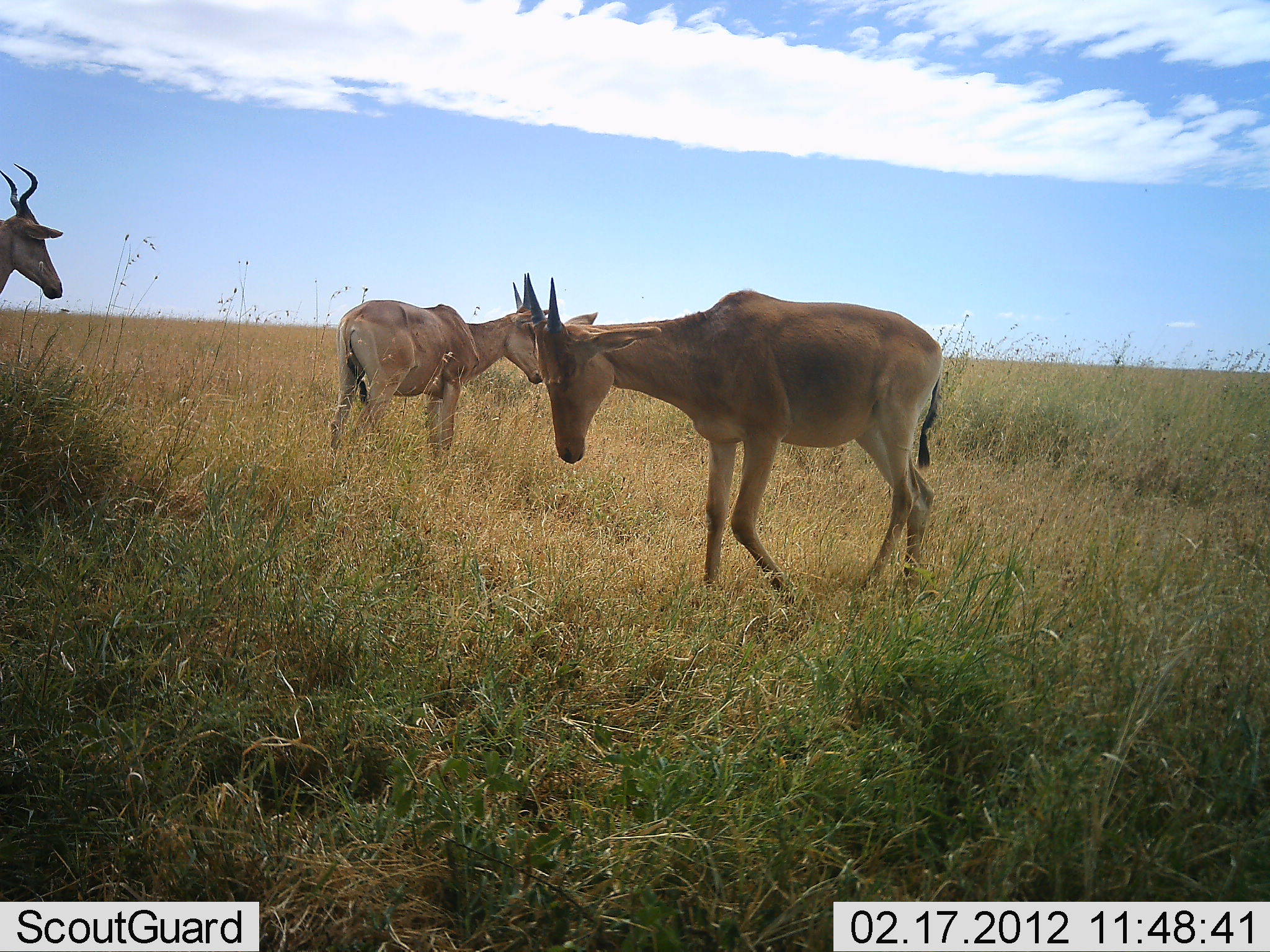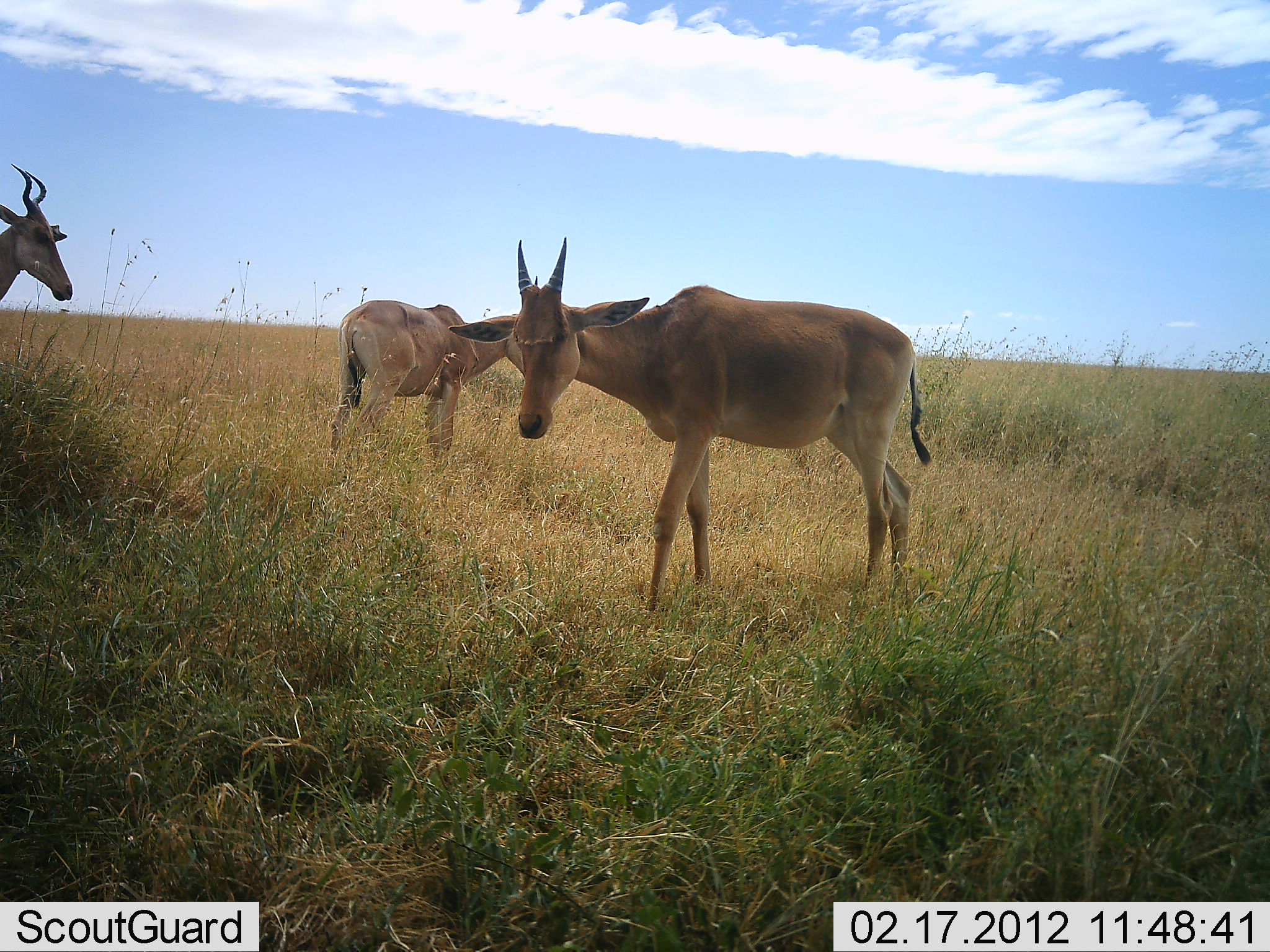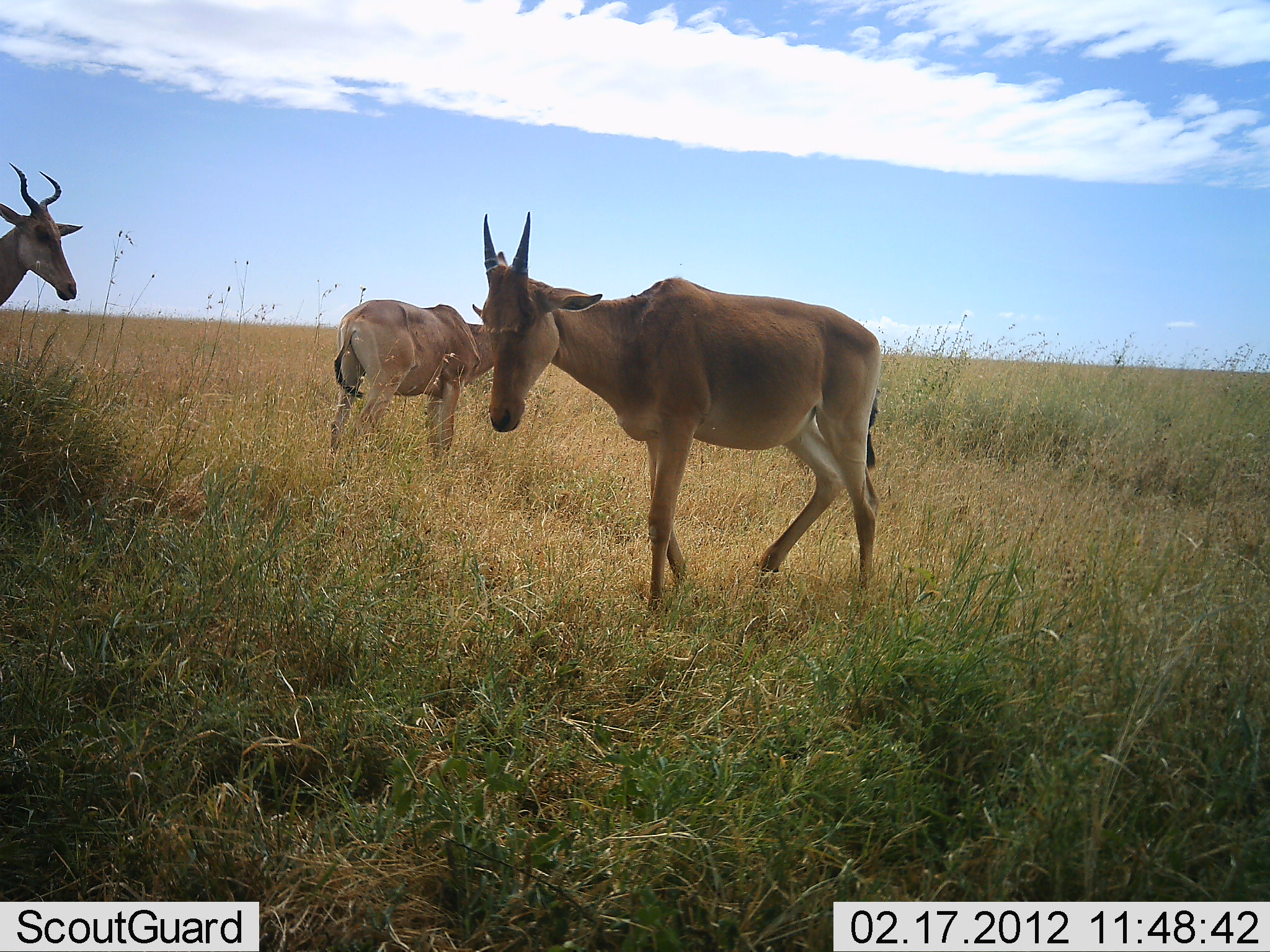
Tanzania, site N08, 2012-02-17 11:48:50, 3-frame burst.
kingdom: Animalia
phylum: Chordata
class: Mammalia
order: Artiodactyla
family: Bovidae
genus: Alcelaphus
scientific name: Alcelaphus buselaphus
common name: hartebeest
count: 3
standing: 92%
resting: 0%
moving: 33%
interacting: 0%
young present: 21%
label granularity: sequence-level